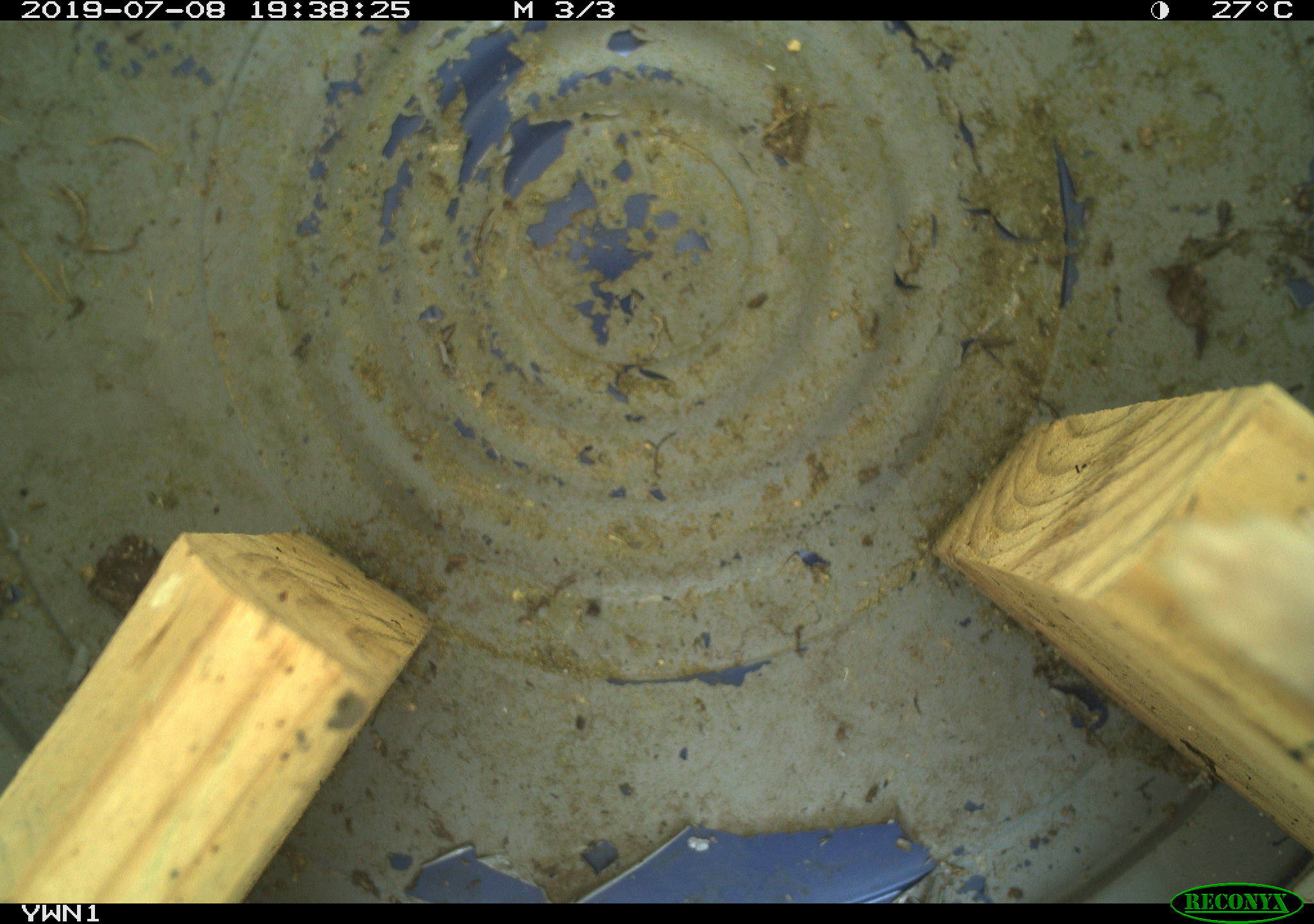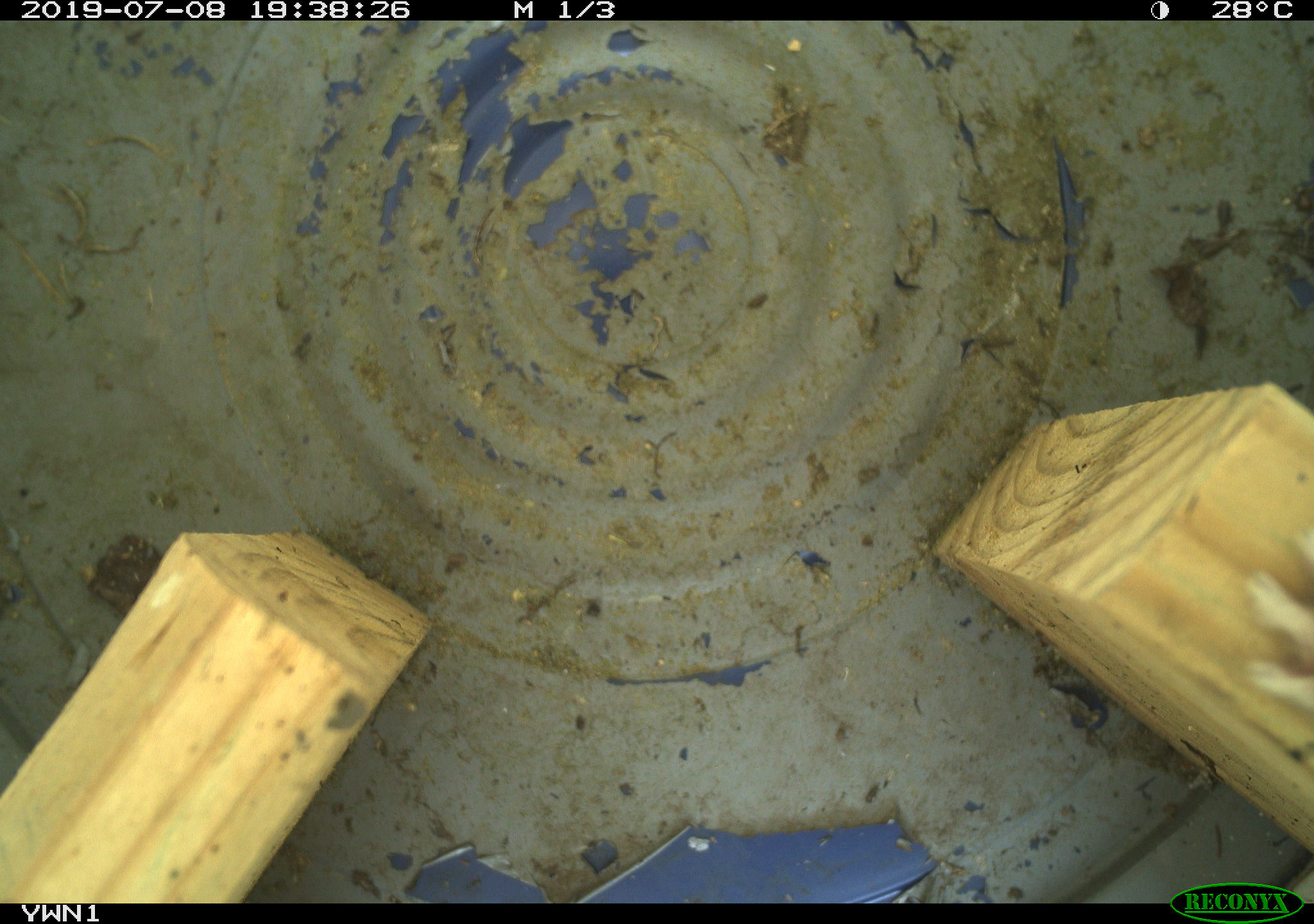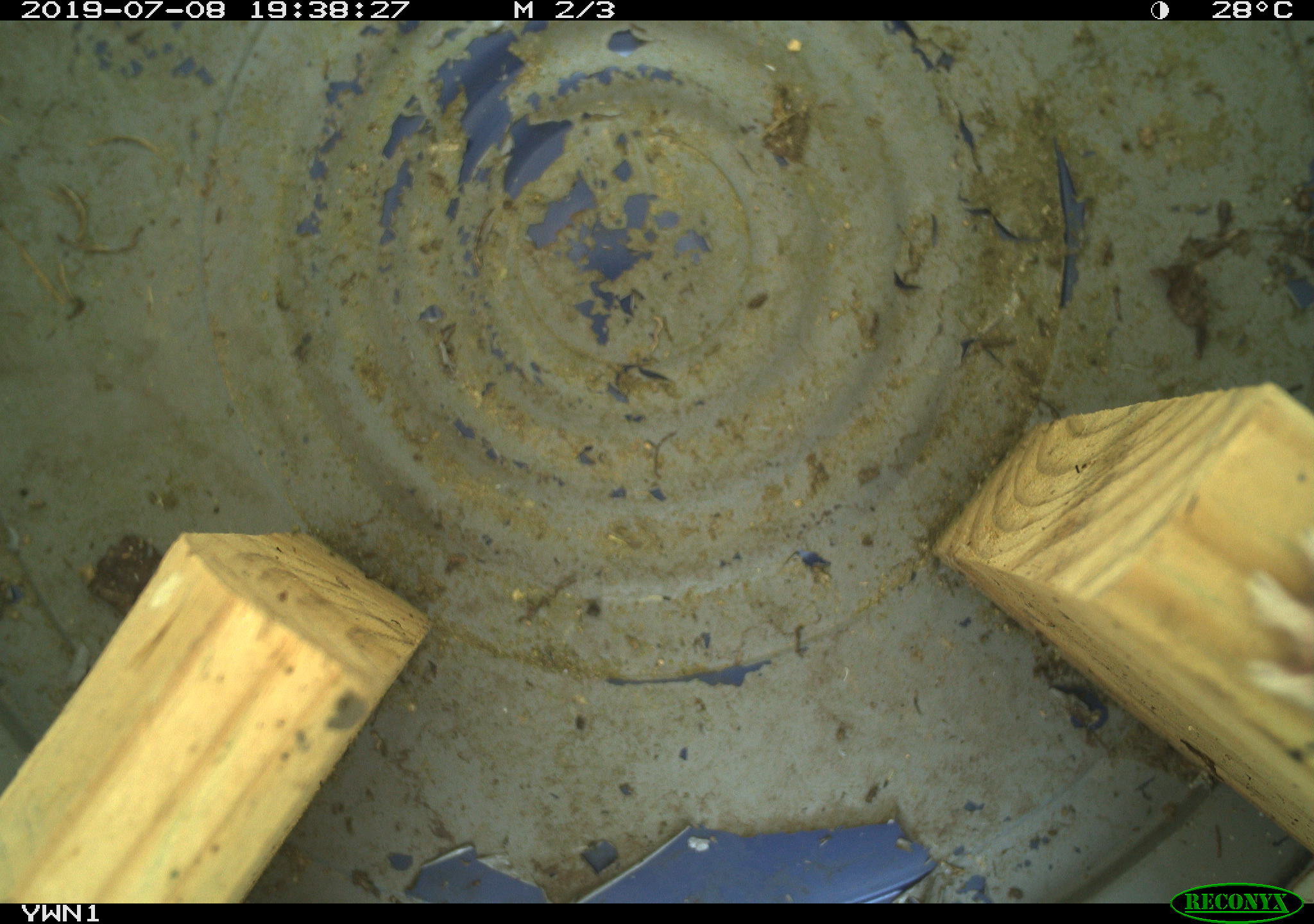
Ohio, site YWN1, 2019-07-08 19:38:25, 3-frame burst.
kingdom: Animalia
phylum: Chordata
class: Mammalia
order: Carnivora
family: Mustelidae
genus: Neogale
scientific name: Neogale frenata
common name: long-tailed weasel